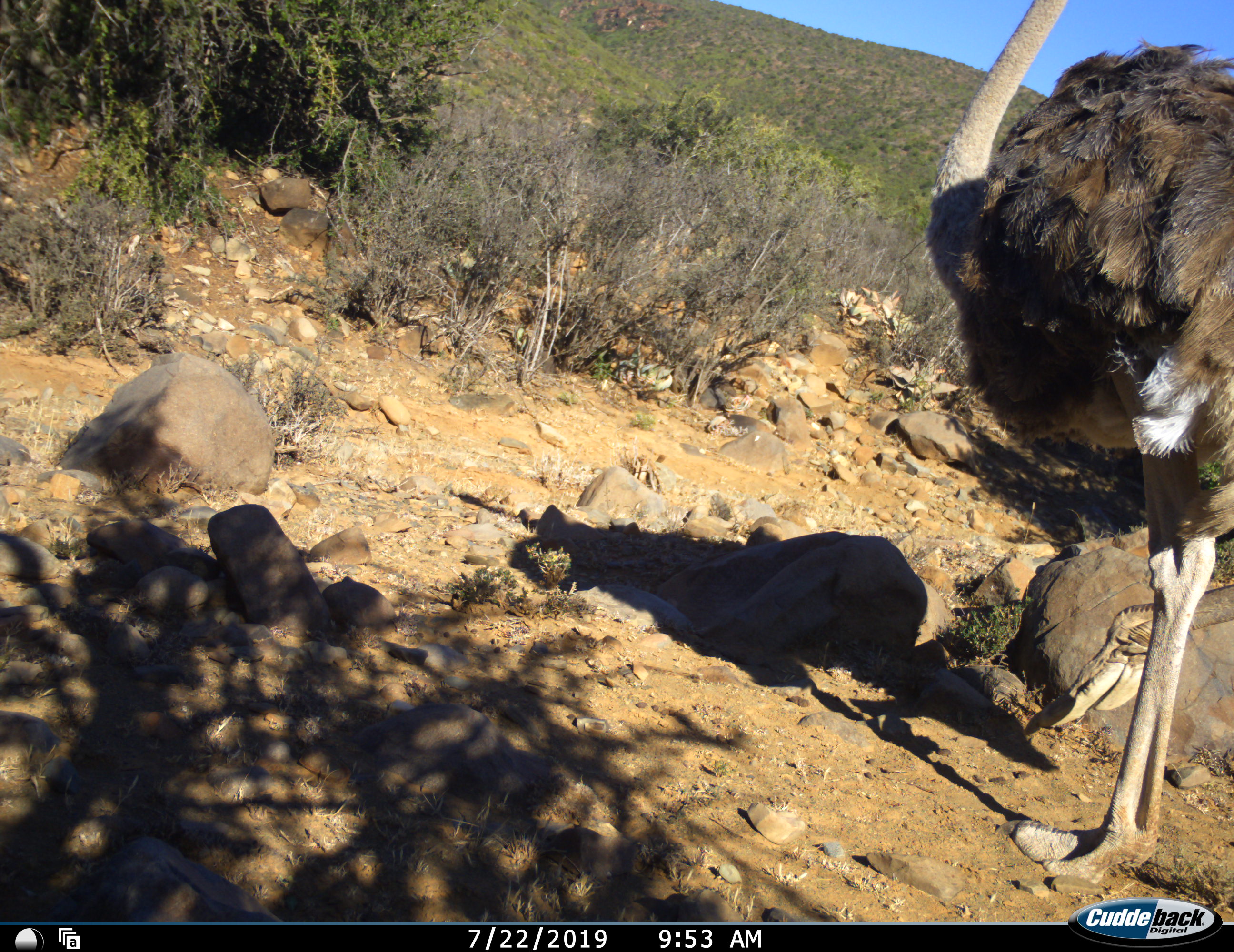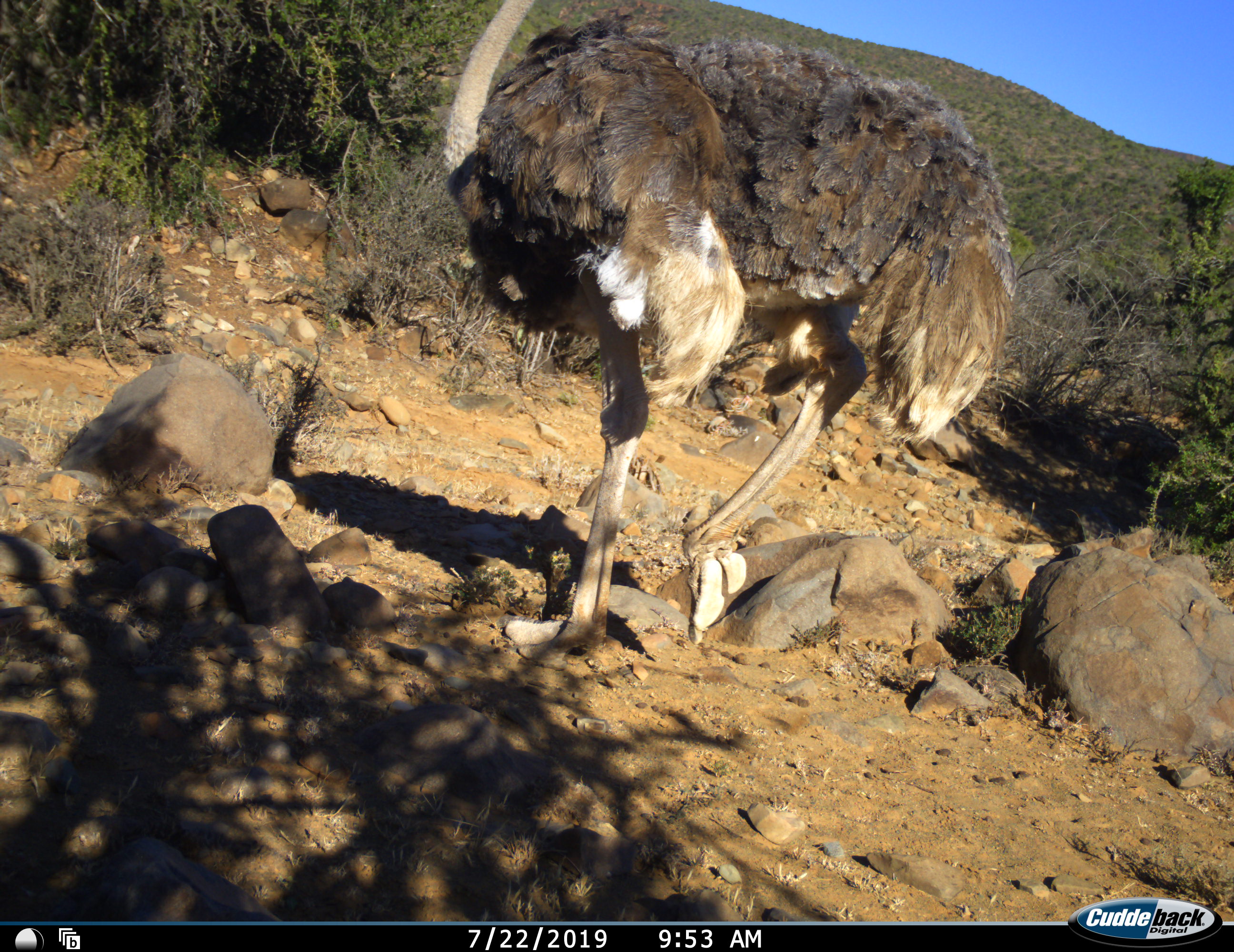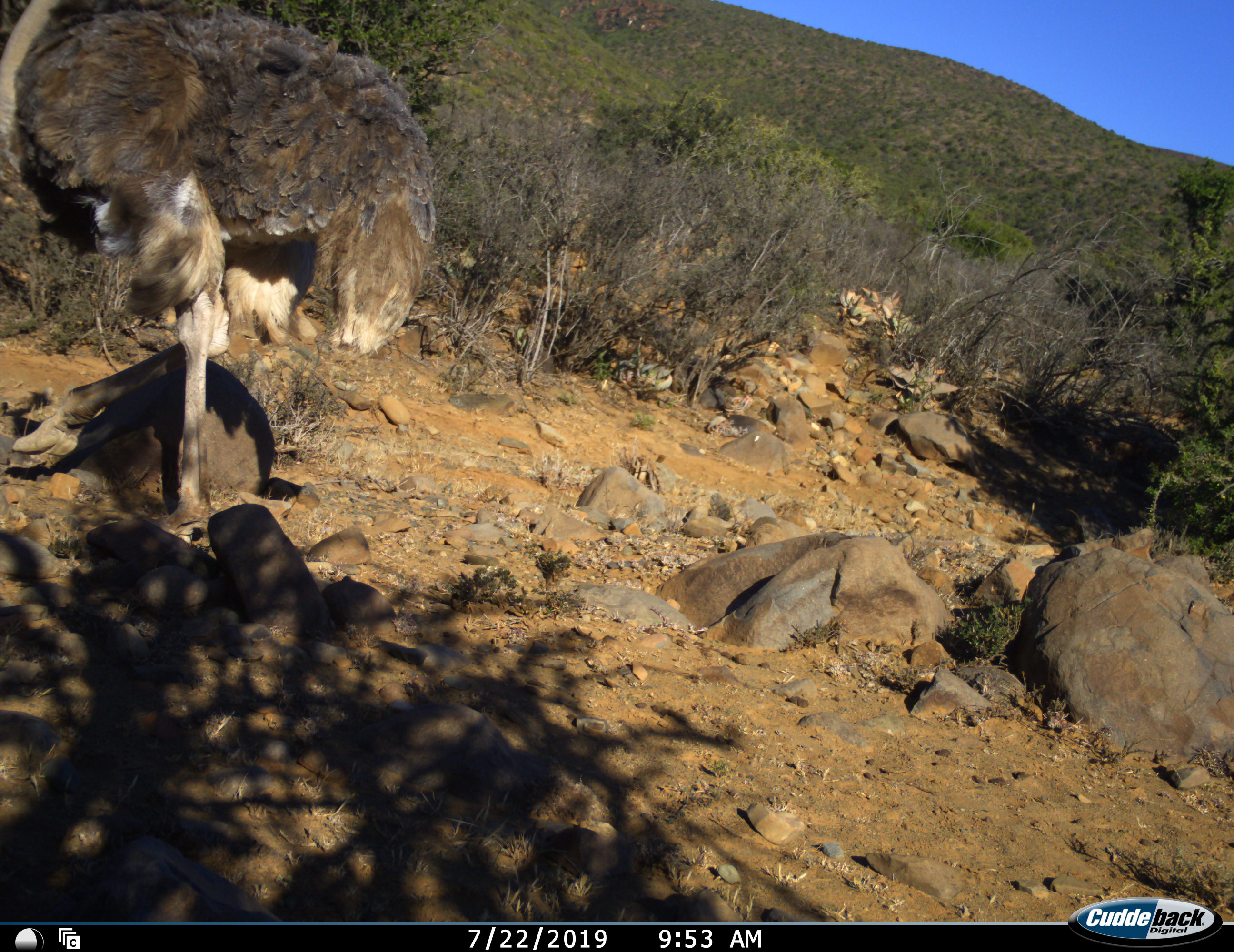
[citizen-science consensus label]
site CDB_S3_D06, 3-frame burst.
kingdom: Animalia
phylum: Chordata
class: Aves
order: Struthioniformes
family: Struthionidae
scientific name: Struthionidae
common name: ostrich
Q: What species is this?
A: Ostrich (Struthionidae).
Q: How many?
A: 1.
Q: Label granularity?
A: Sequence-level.